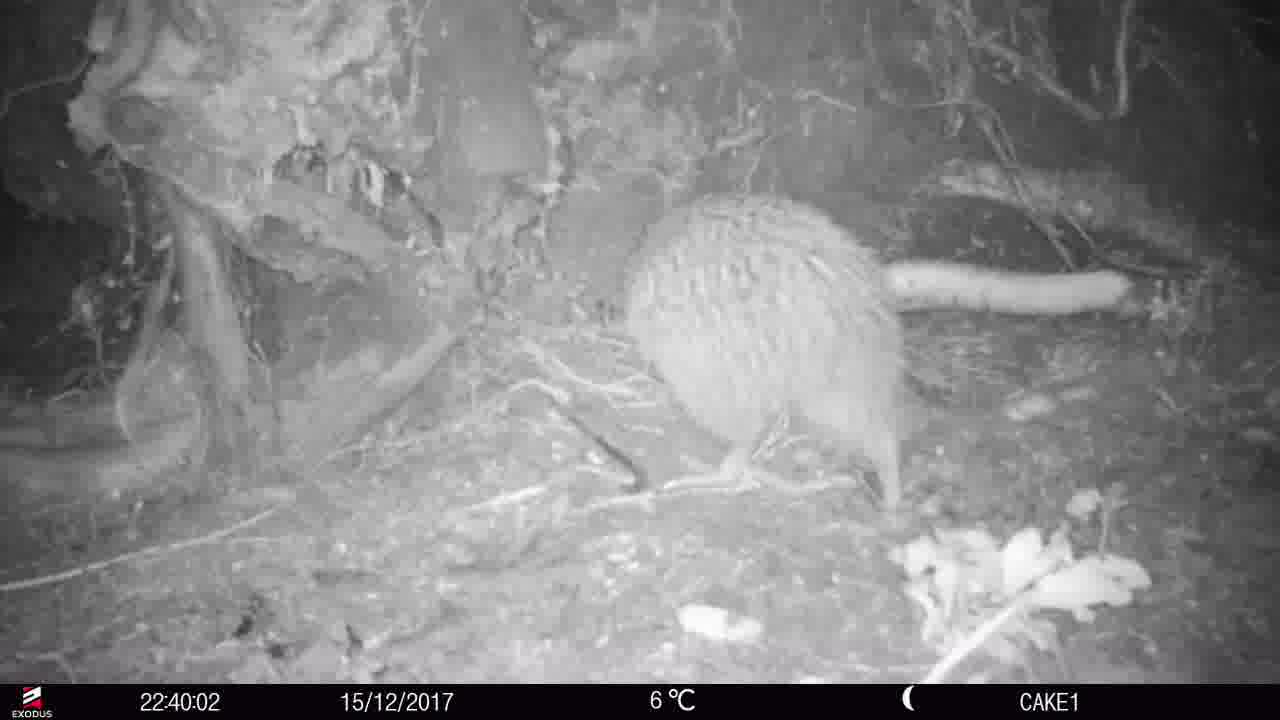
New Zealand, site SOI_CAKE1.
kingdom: Animalia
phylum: Chordata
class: Aves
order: Apterygiformes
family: Apterygidae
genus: Apteryx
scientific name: Apteryx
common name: kiwi